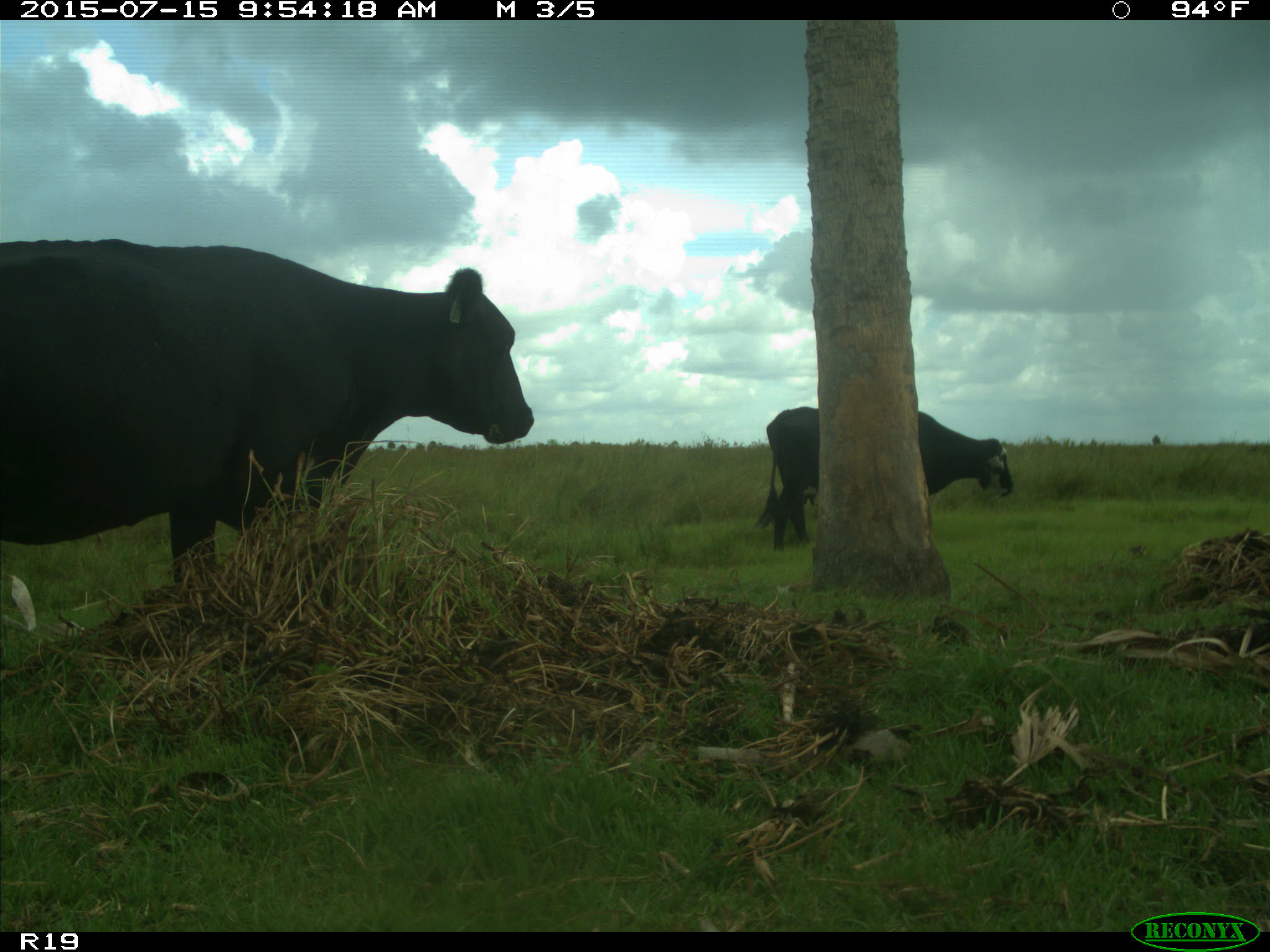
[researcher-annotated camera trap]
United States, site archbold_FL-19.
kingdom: Animalia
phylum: Chordata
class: Mammalia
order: Artiodactyla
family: Bovidae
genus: Bos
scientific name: Bos taurus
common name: domestic cow